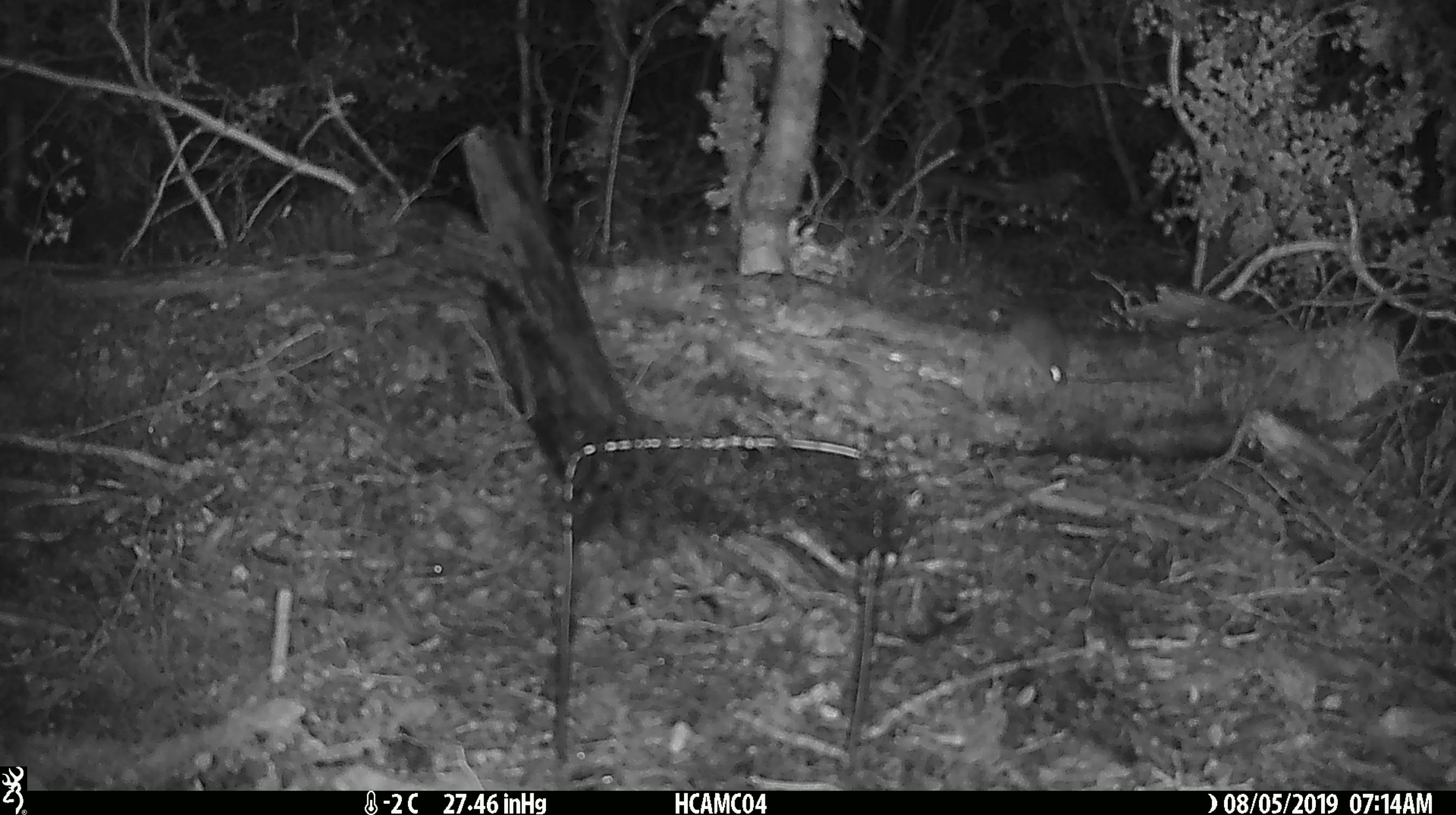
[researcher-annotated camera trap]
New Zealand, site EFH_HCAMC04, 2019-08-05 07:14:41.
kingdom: Animalia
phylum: Chordata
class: Mammalia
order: Rodentia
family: Muridae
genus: Mus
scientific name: Mus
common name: mouse